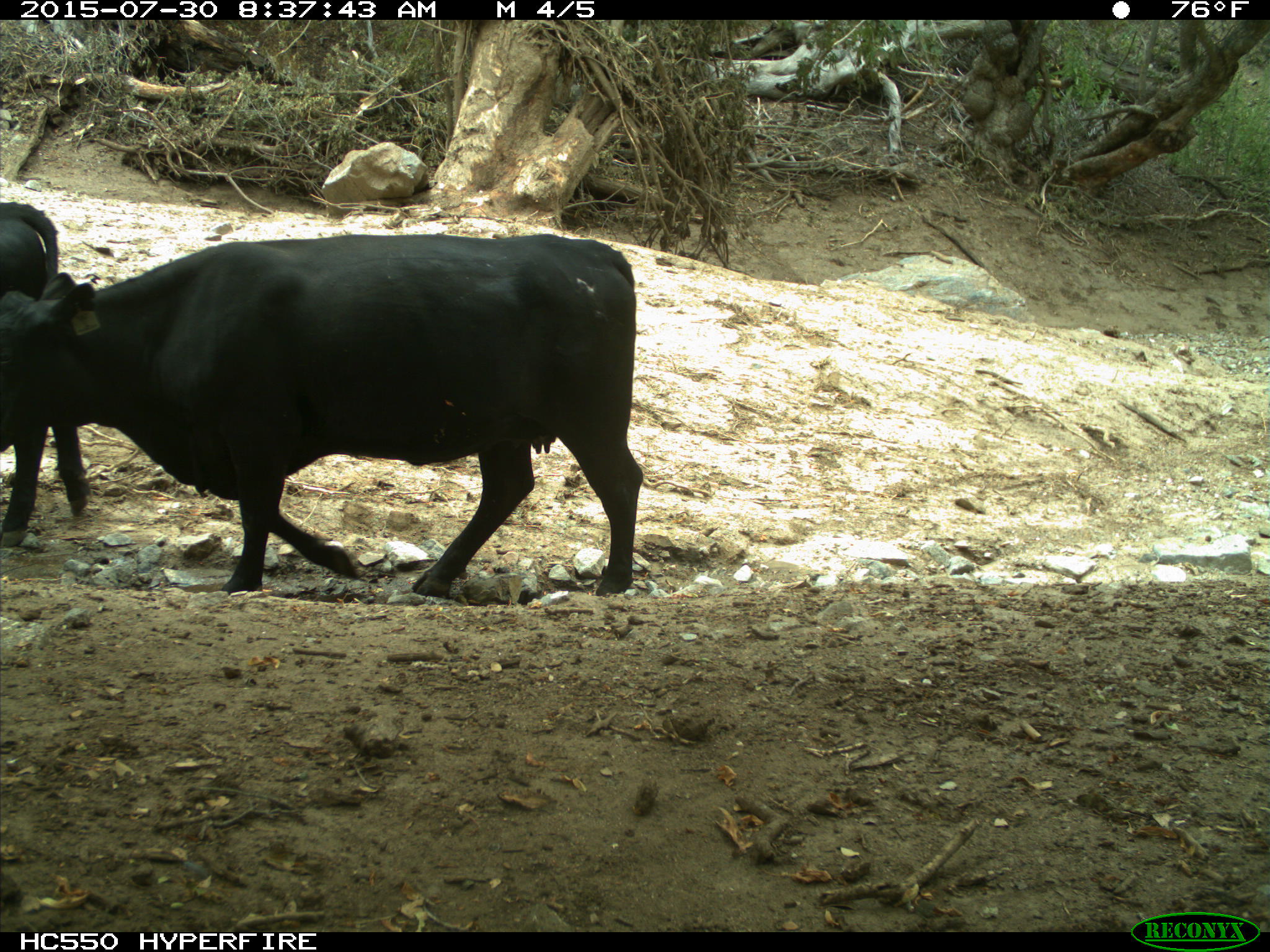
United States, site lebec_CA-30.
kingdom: Animalia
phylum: Chordata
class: Mammalia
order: Artiodactyla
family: Bovidae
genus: Bos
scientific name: Bos taurus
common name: domestic cow